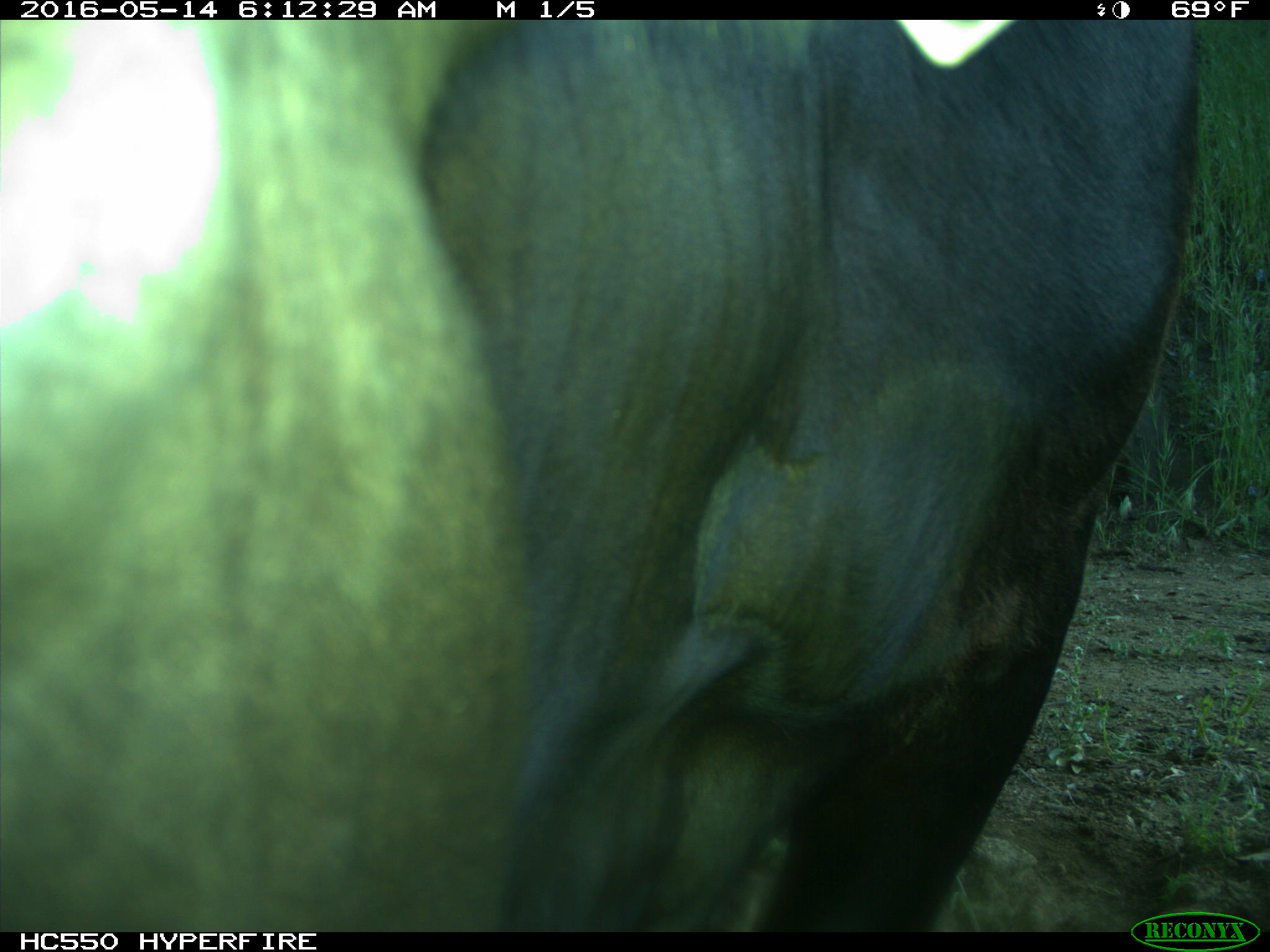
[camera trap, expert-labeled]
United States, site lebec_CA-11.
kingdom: Animalia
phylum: Chordata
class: Mammalia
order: Artiodactyla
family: Bovidae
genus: Bos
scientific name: Bos taurus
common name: domestic cow